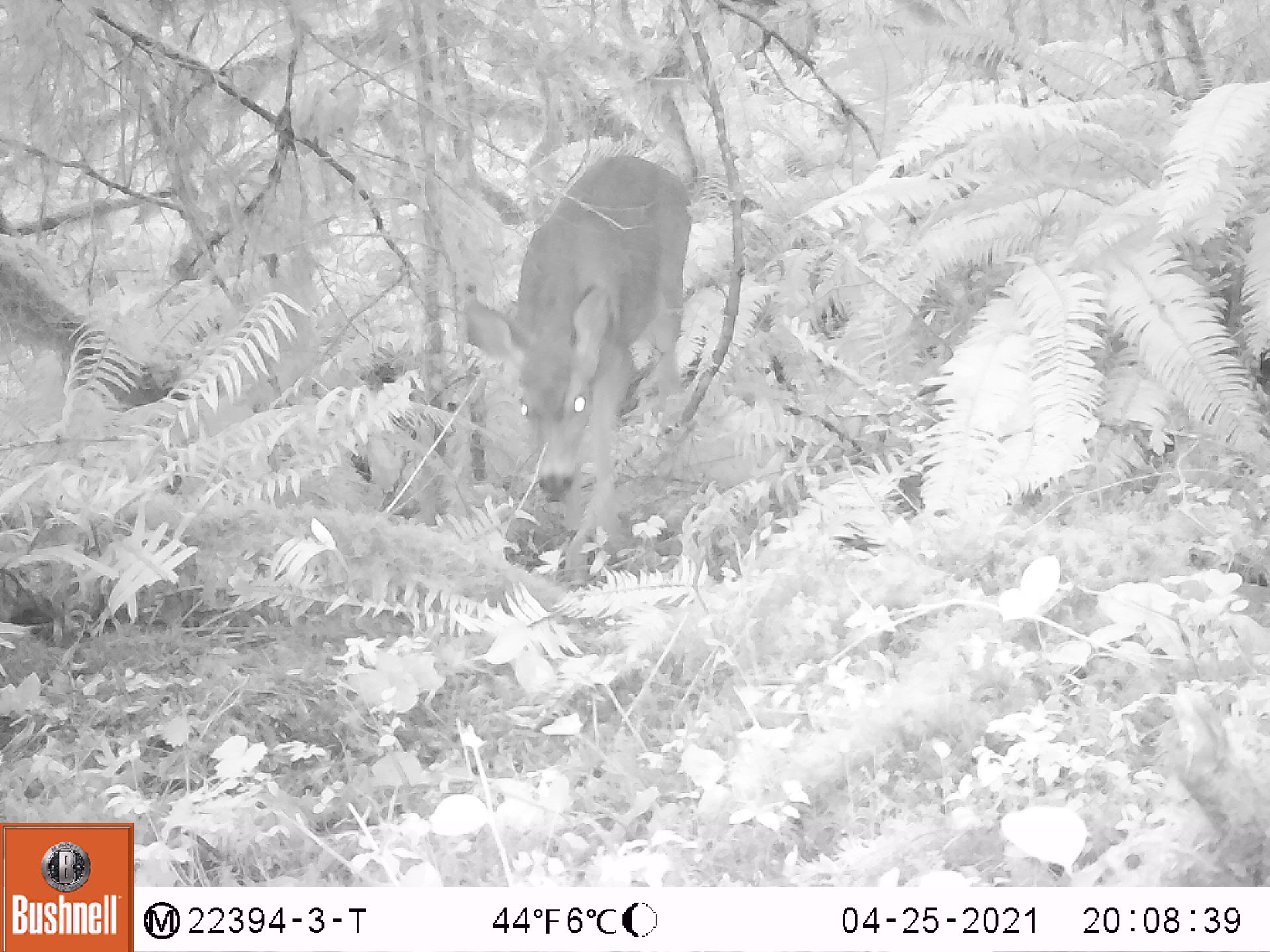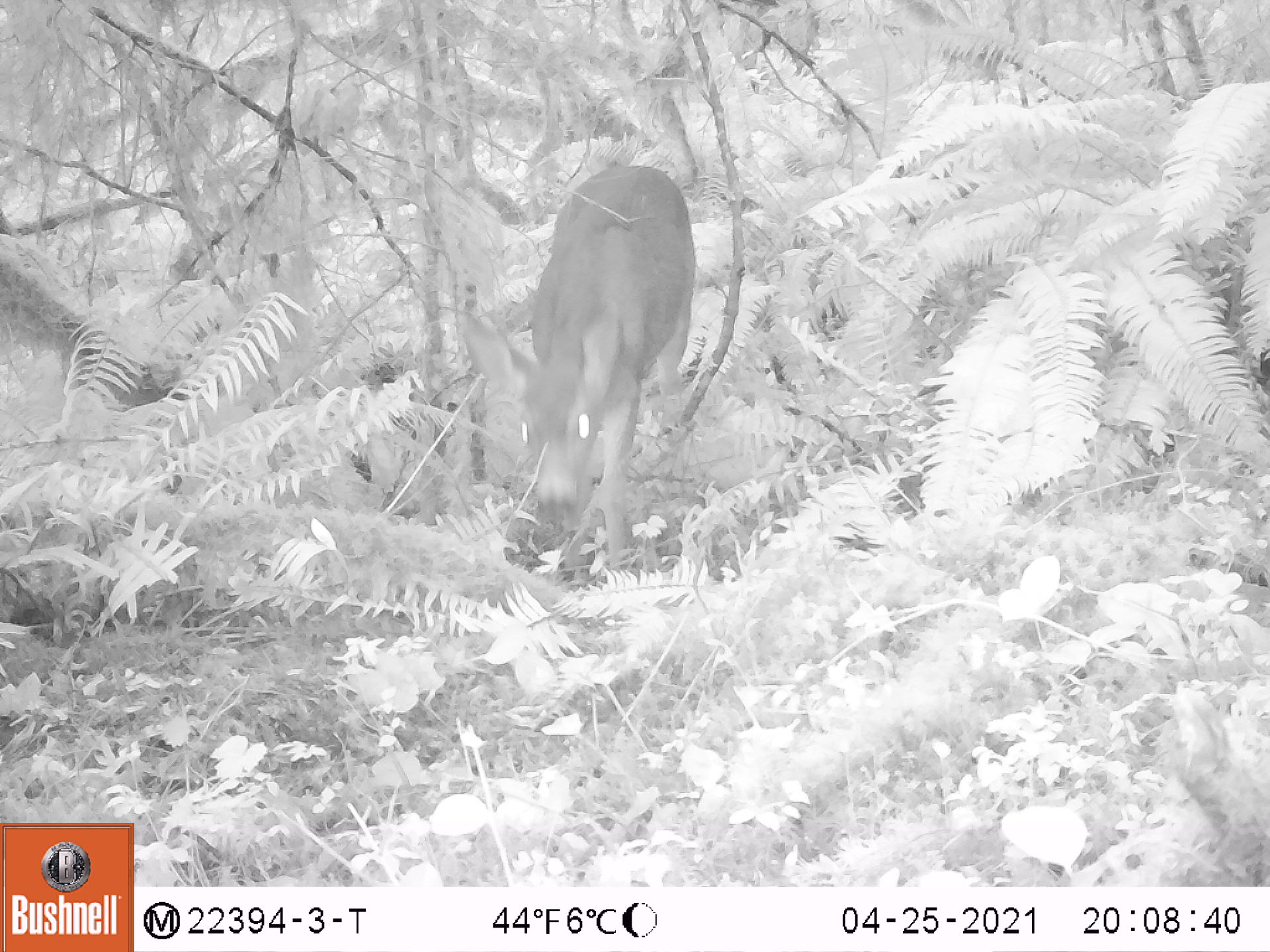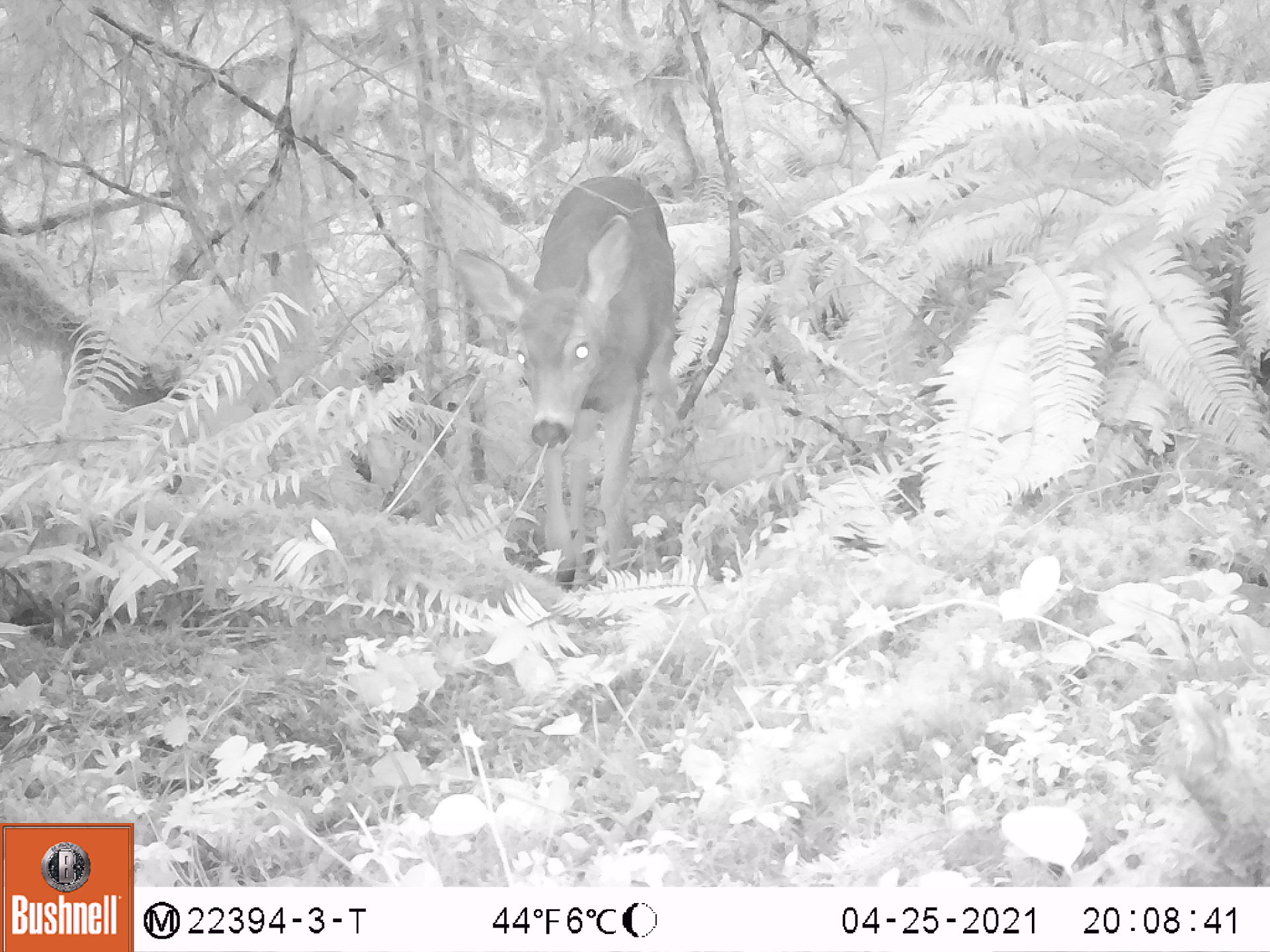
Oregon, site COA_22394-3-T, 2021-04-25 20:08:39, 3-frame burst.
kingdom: Animalia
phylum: Chordata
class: Mammalia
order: Artiodactyla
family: Cervidae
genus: Odocoileus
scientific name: Odocoileus hemionus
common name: black-tailed deer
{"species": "black-tailed deer (Odocoileus hemionus)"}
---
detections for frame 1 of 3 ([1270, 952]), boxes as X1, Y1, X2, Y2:
black-tailed deer: 449, 130, 712, 603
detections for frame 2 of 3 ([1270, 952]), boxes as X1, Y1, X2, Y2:
black-tailed deer: 427, 146, 729, 617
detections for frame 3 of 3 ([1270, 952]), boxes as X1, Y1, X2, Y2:
black-tailed deer: 422, 131, 726, 615